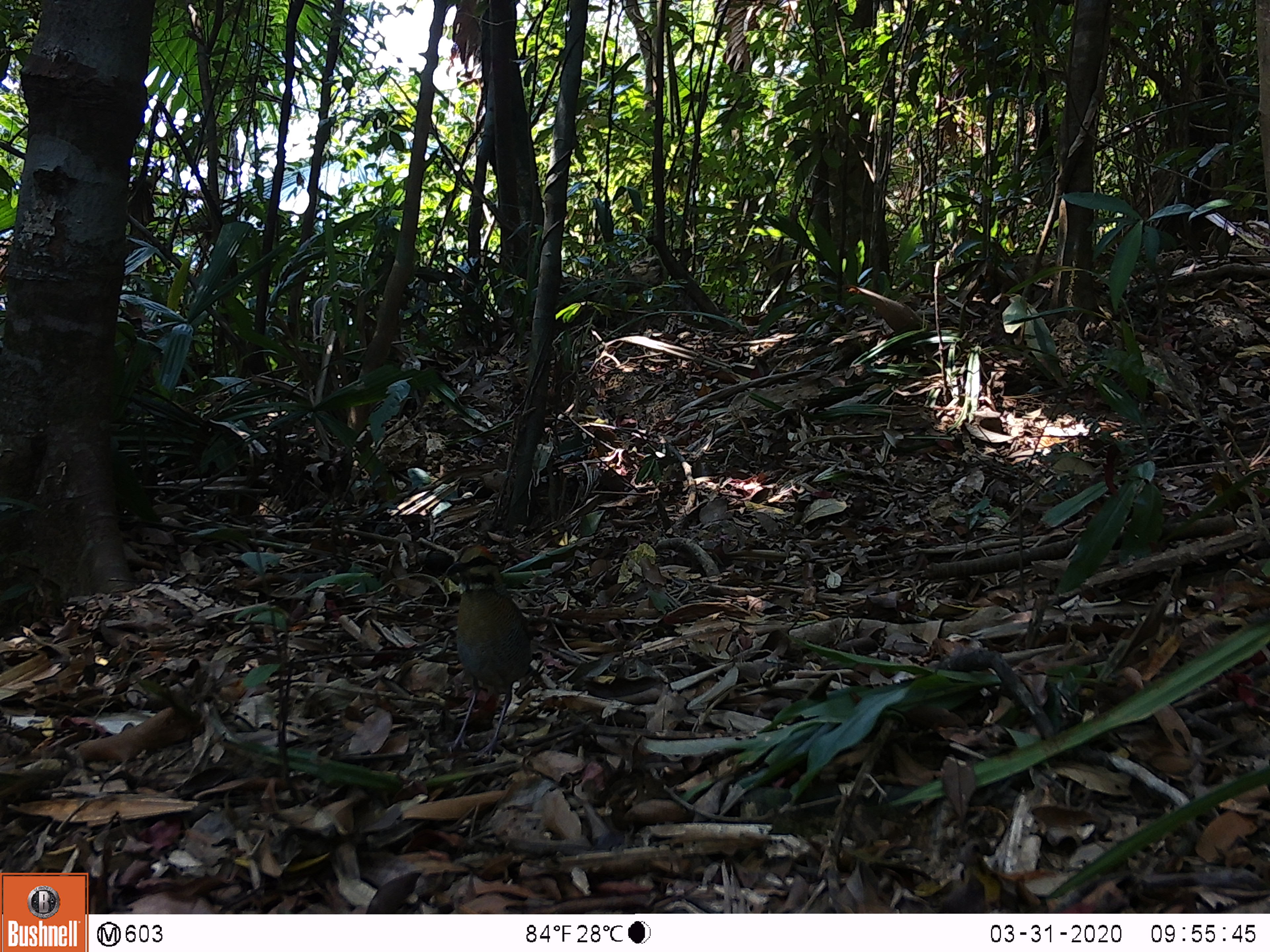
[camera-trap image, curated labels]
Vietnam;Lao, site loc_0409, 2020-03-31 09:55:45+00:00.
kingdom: Animalia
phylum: Chordata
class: Aves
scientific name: Aves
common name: bird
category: unidentified bird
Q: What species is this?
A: Unidentified bird (bird) (Aves).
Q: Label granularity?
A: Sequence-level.